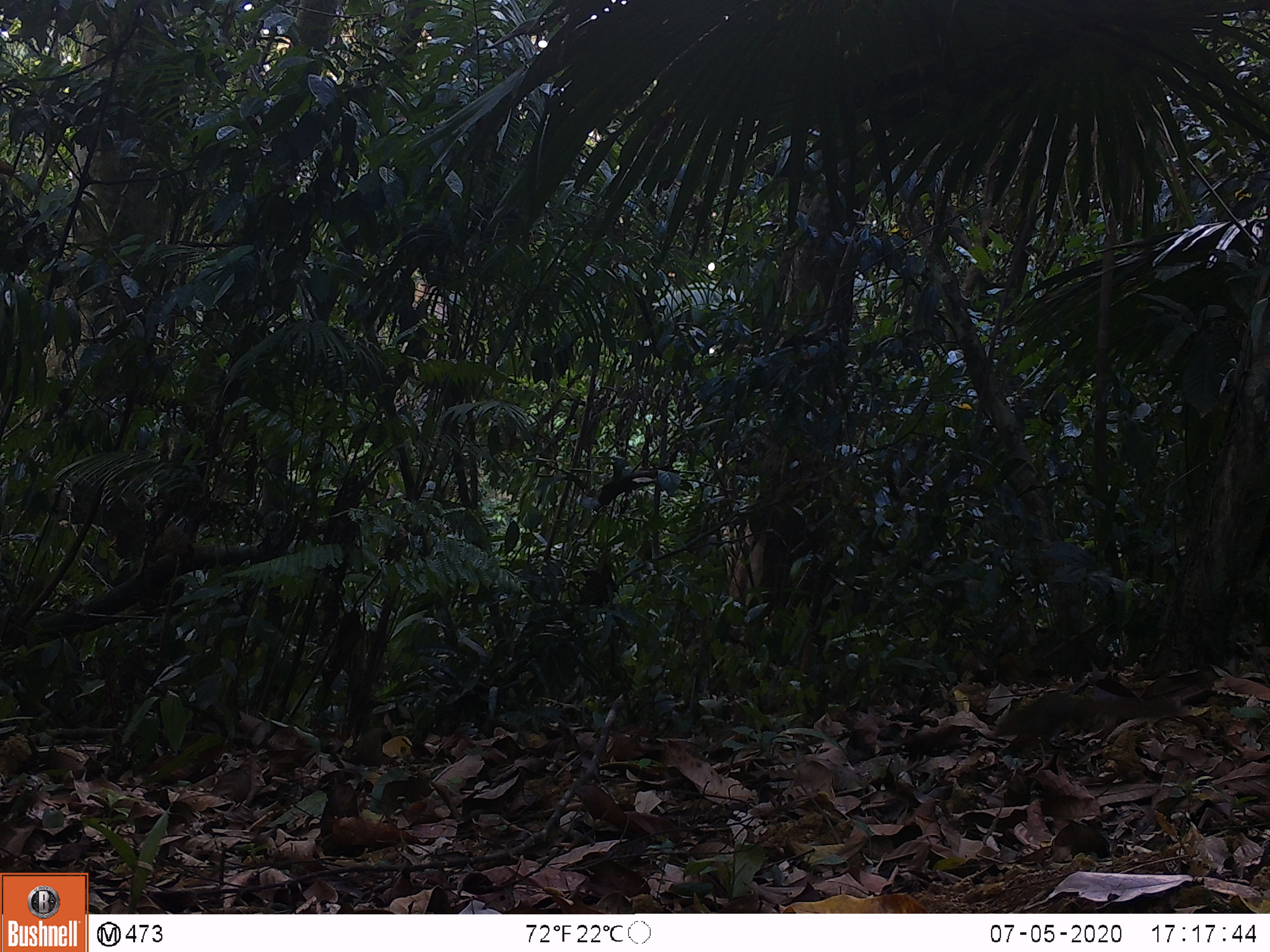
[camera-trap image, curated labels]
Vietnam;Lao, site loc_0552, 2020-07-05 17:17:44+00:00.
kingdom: Animalia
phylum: Chordata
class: Mammalia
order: Scandentia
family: Tupaiidae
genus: Tupaia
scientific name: Tupaia belangeri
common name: northern treeshrew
Northern treeshrew (Tupaia belangeri). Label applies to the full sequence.